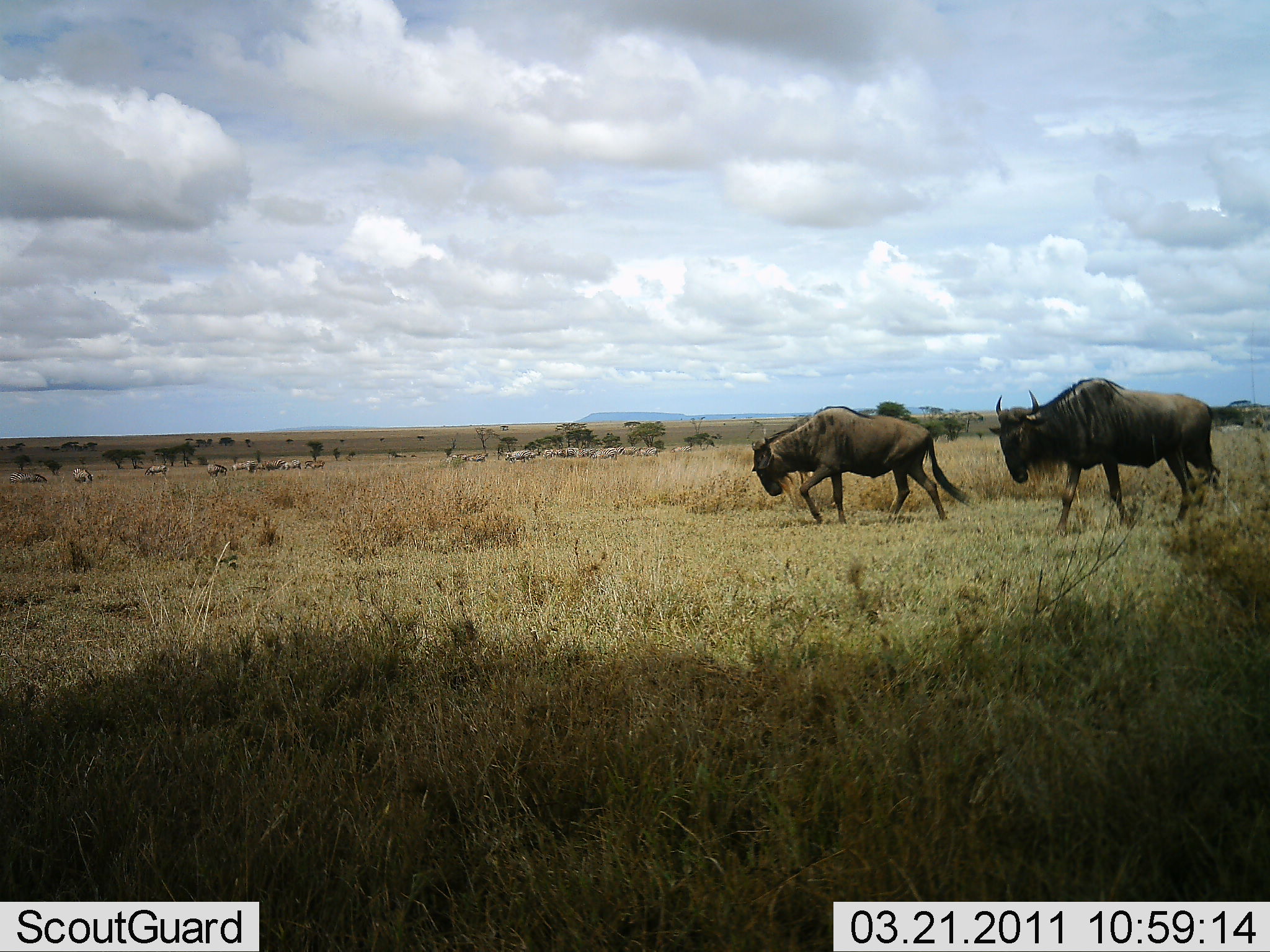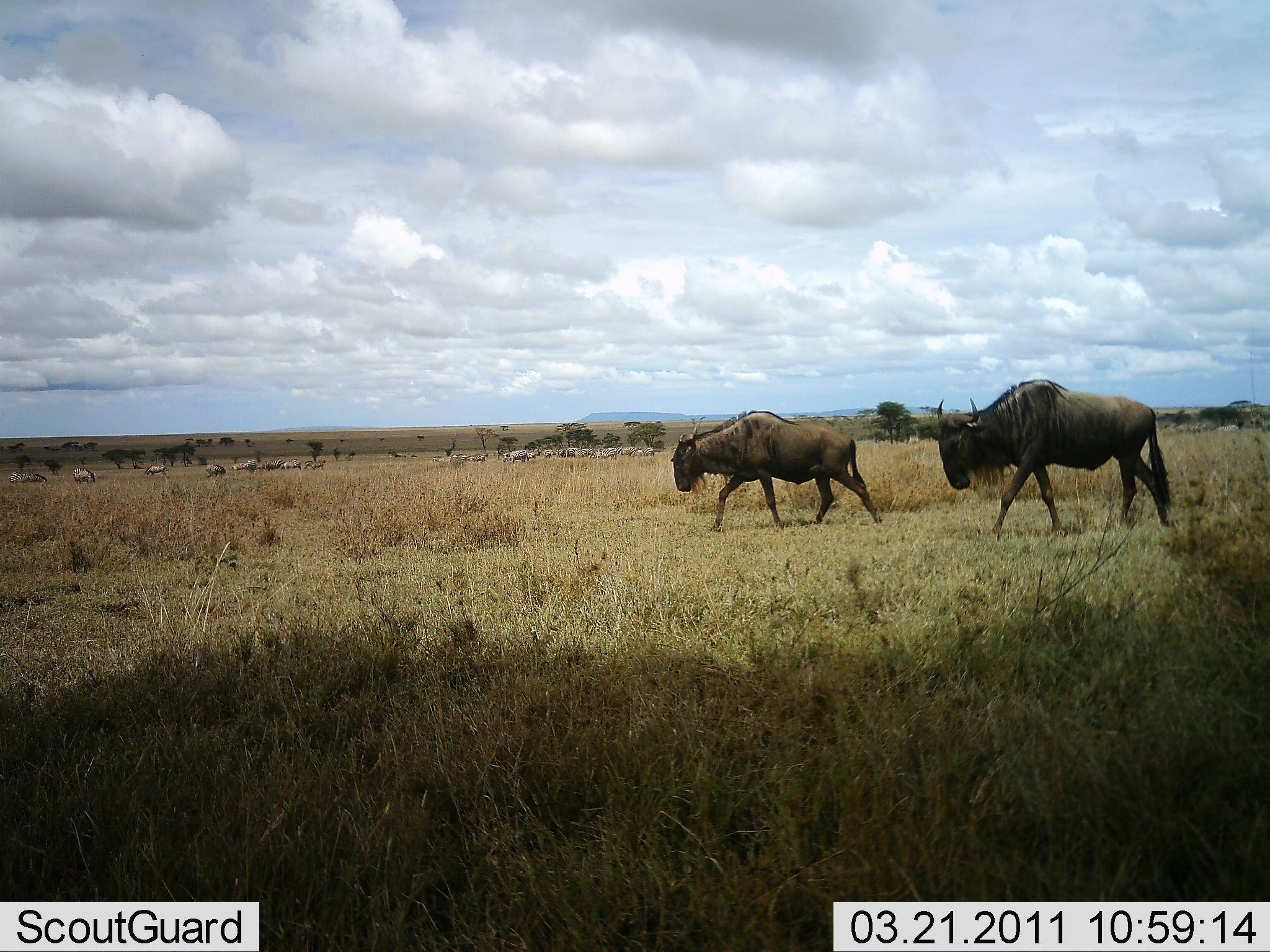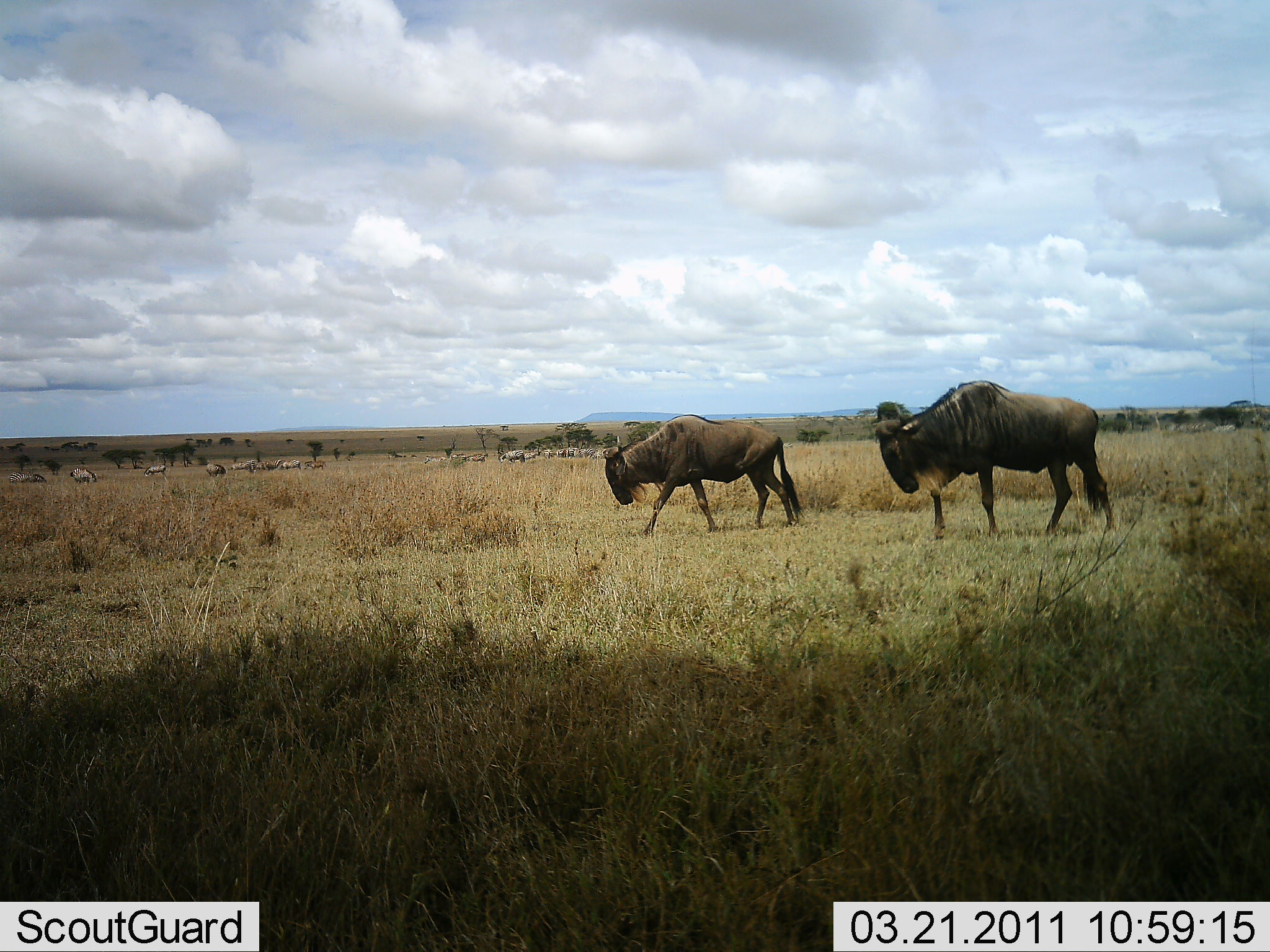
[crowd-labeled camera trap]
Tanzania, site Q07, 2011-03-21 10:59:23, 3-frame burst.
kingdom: Animalia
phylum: Chordata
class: Mammalia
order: Artiodactyla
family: Bovidae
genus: Connochaetes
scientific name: Connochaetes taurinus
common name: blue wildebeest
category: wildebeest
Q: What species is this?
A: Wildebeest (blue wildebeest) (Connochaetes taurinus).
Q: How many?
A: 2.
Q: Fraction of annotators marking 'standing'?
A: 17%.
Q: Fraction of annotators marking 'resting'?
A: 0%.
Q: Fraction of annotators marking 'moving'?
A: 100%.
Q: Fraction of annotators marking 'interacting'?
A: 0%.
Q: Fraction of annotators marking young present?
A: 0%.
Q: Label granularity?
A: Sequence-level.